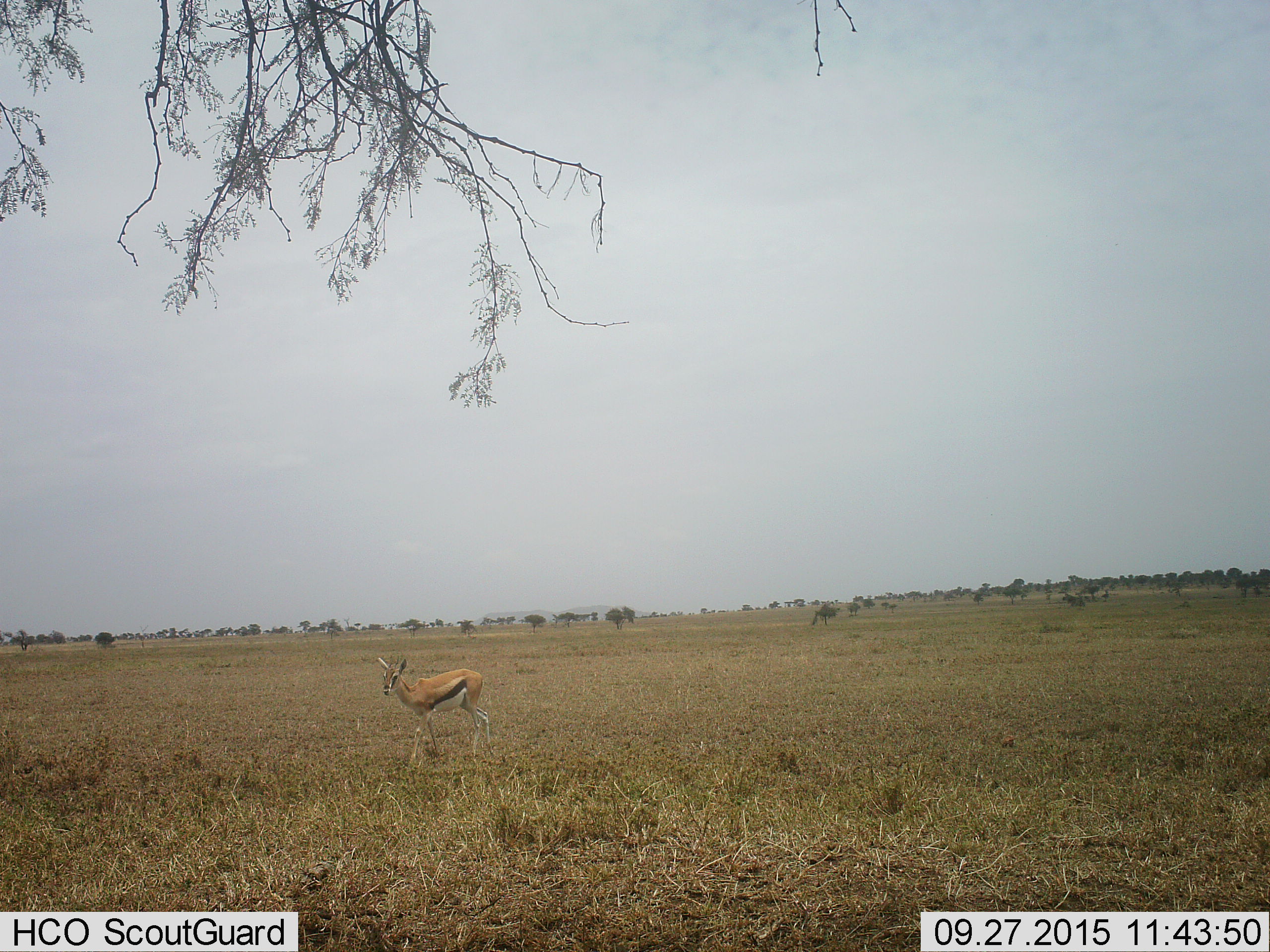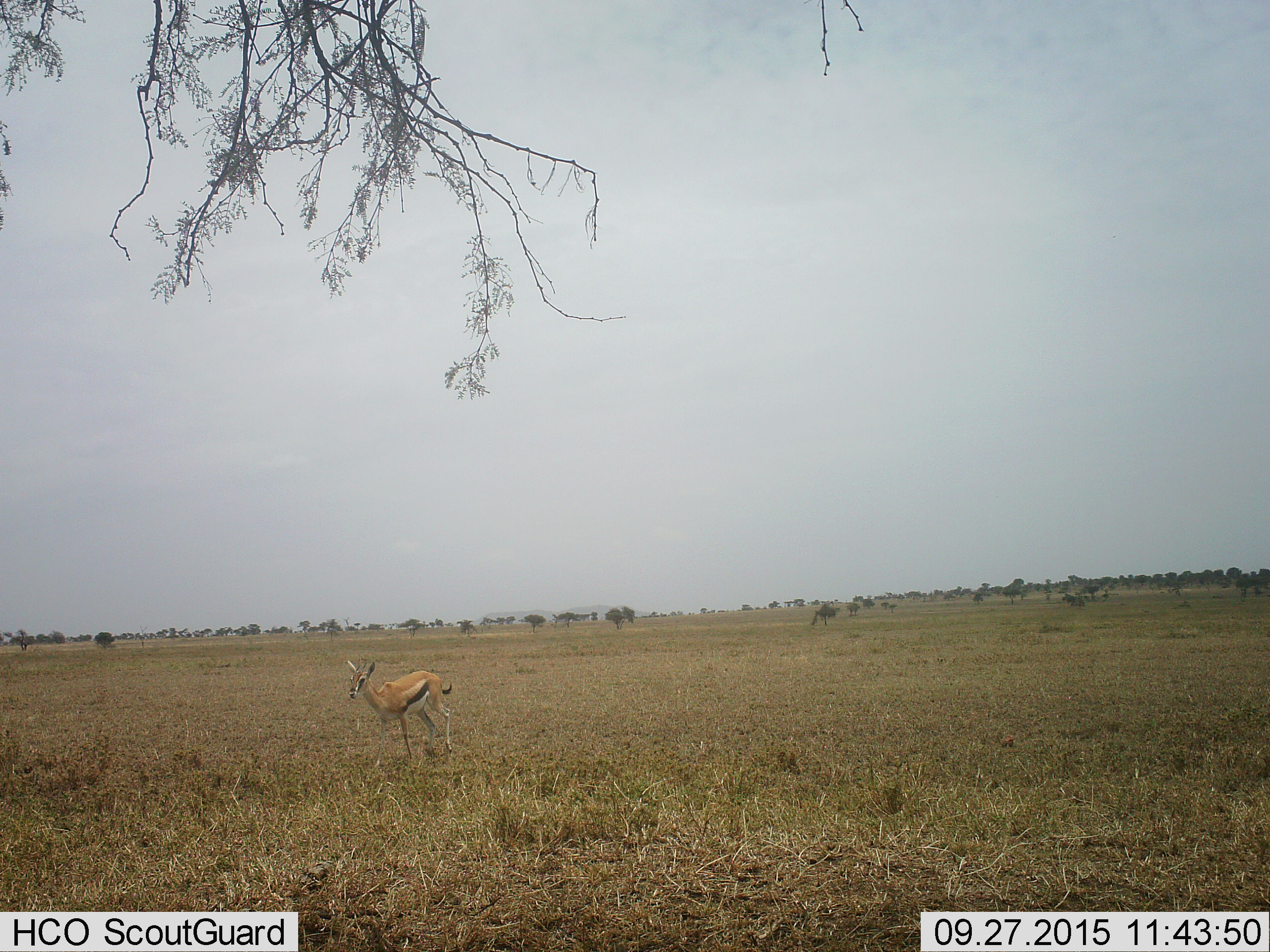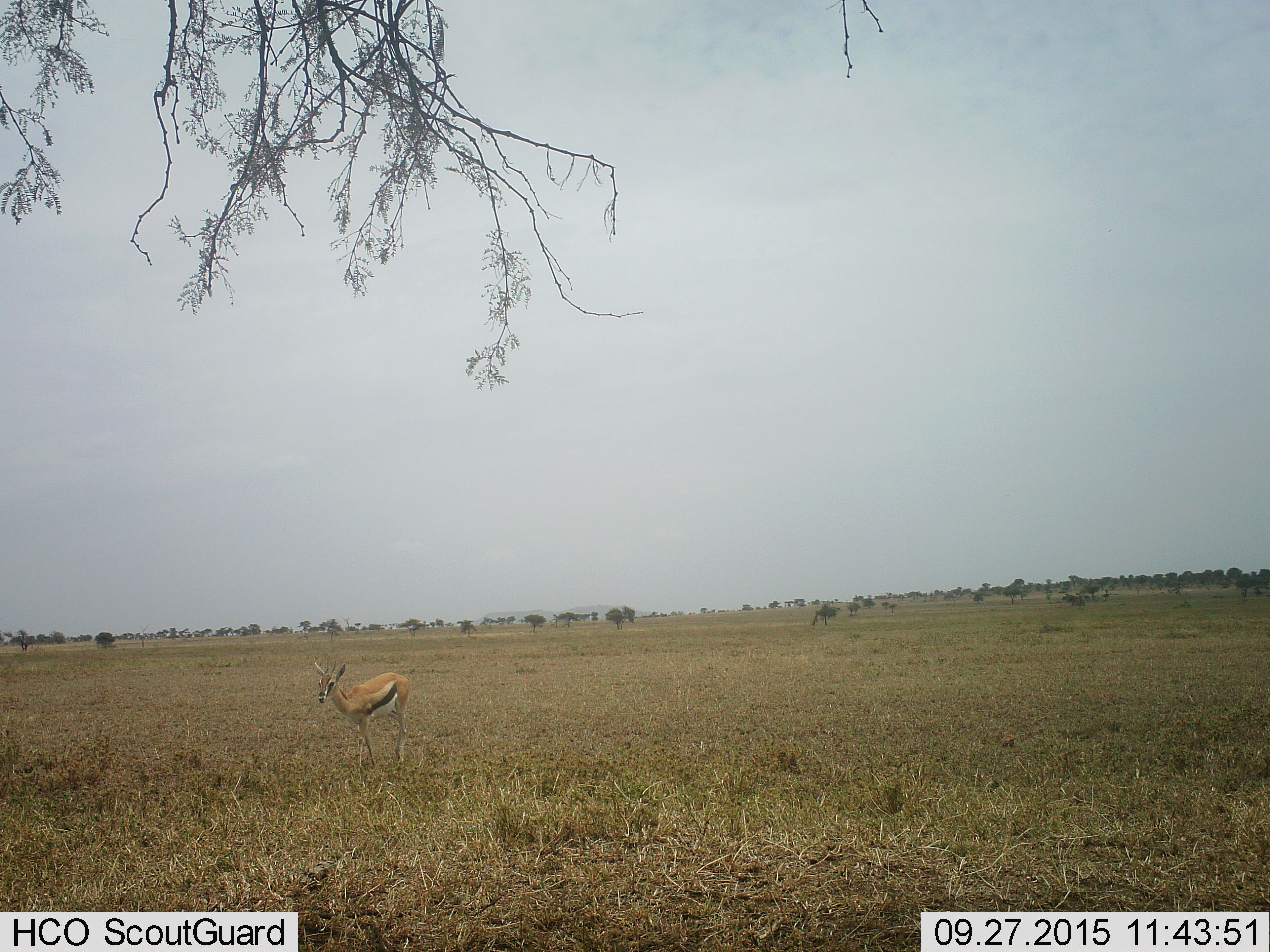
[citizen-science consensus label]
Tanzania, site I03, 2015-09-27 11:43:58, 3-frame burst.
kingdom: Animalia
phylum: Chordata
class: Mammalia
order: Artiodactyla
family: Bovidae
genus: Eudorcas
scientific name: Eudorcas thomsonii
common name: thomson's gazelle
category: gazellethomsons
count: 1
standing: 30%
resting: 0%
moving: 70%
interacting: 0%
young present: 10%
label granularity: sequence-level